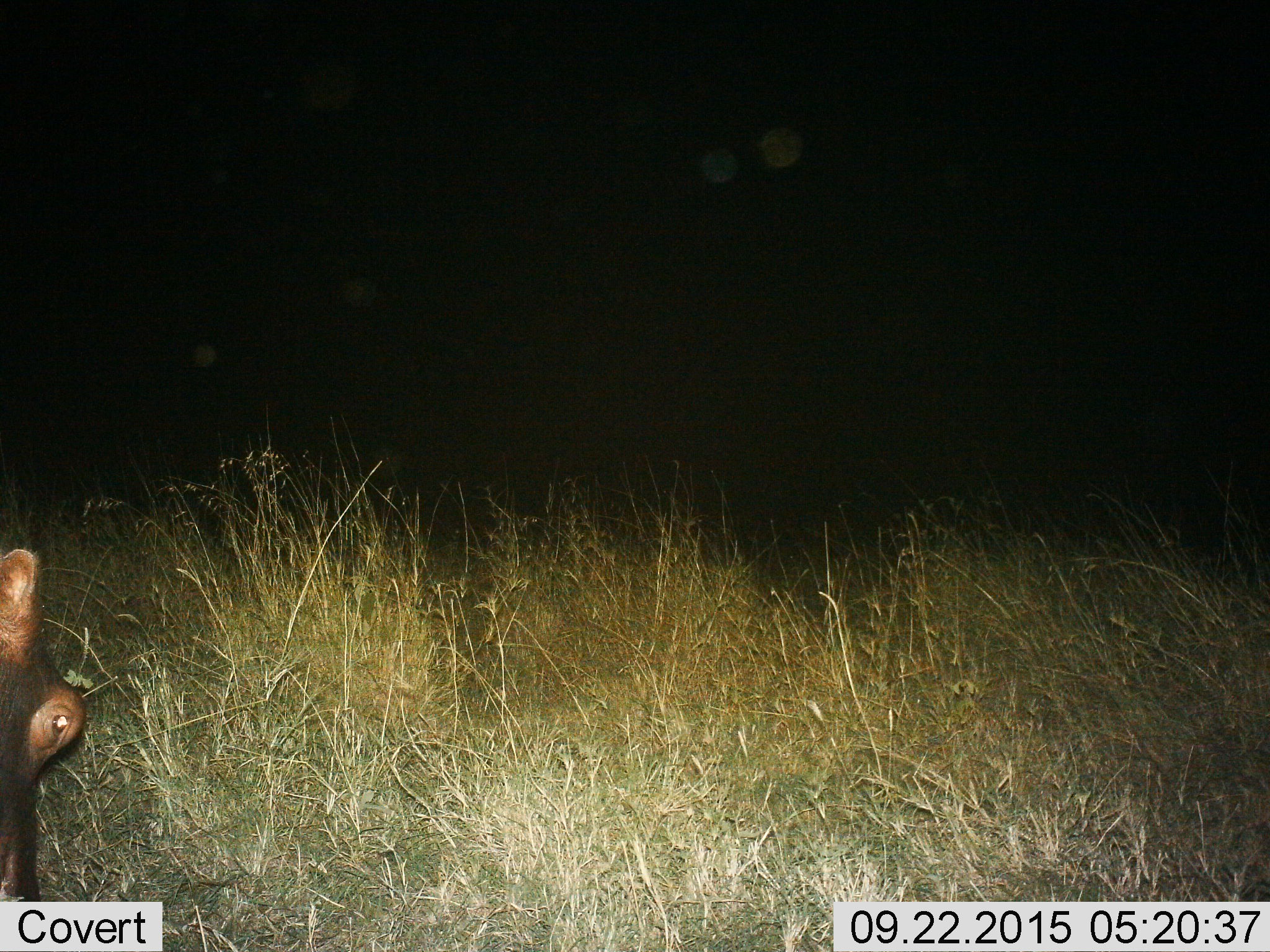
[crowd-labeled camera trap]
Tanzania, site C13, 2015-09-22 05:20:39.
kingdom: Animalia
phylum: Chordata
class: Mammalia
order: Artiodactyla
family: Hippopotamidae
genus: Hippopotamus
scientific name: Hippopotamus amphibius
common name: hippopotamus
Hippopotamus (Hippopotamus amphibius), count 1. Behavior (volunteer vote fractions): standing 53%, resting 0%, moving 7%, interacting 0%. Young present (vote fraction): 0%. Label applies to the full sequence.